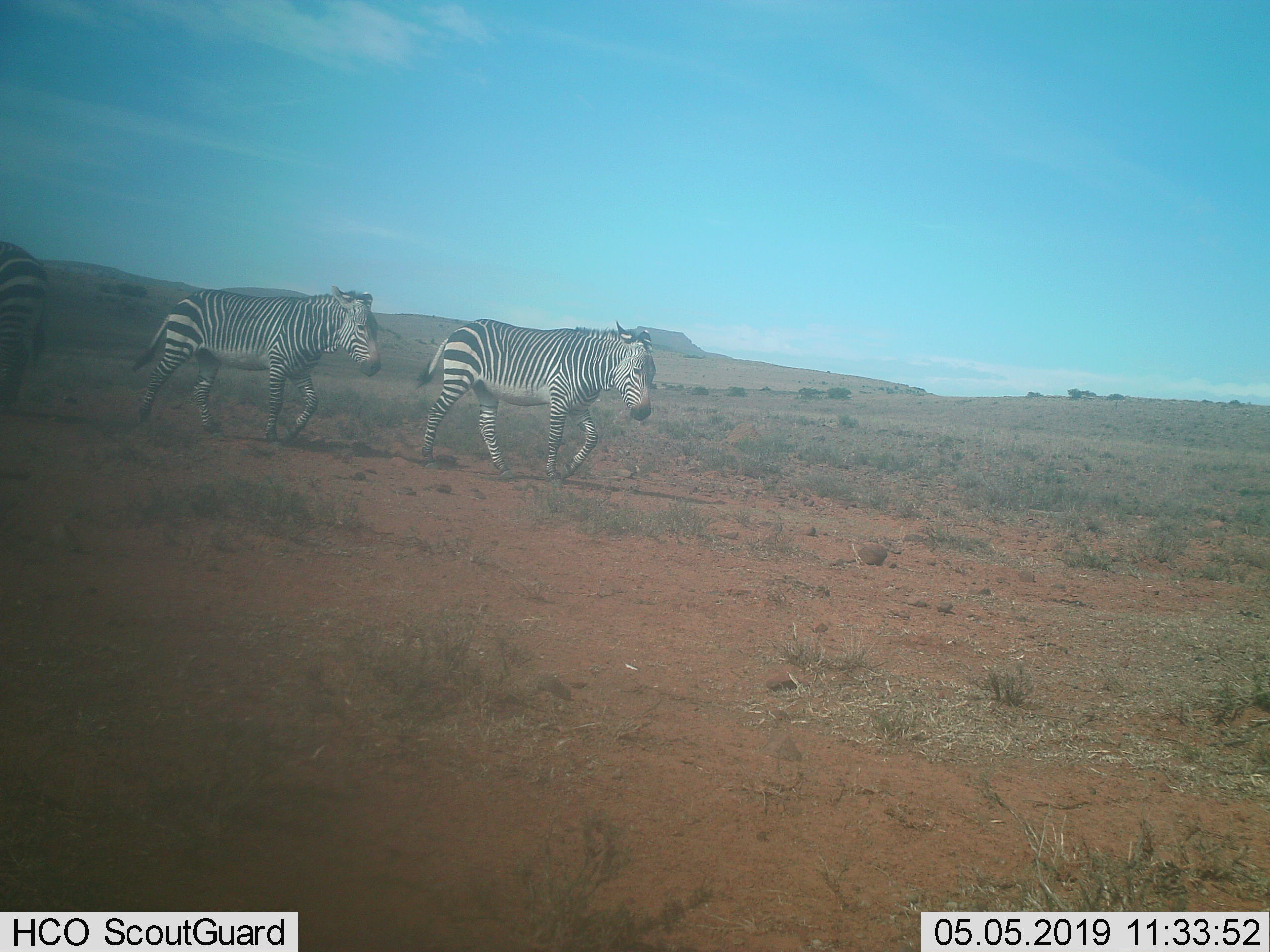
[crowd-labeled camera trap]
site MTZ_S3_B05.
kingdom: Animalia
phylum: Chordata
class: Mammalia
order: Perissodactyla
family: Equidae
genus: Equus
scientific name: Equus zebra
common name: mountain zebra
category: zebramountain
Zebramountain (mountain zebra) (Equus zebra), count 3. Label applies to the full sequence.